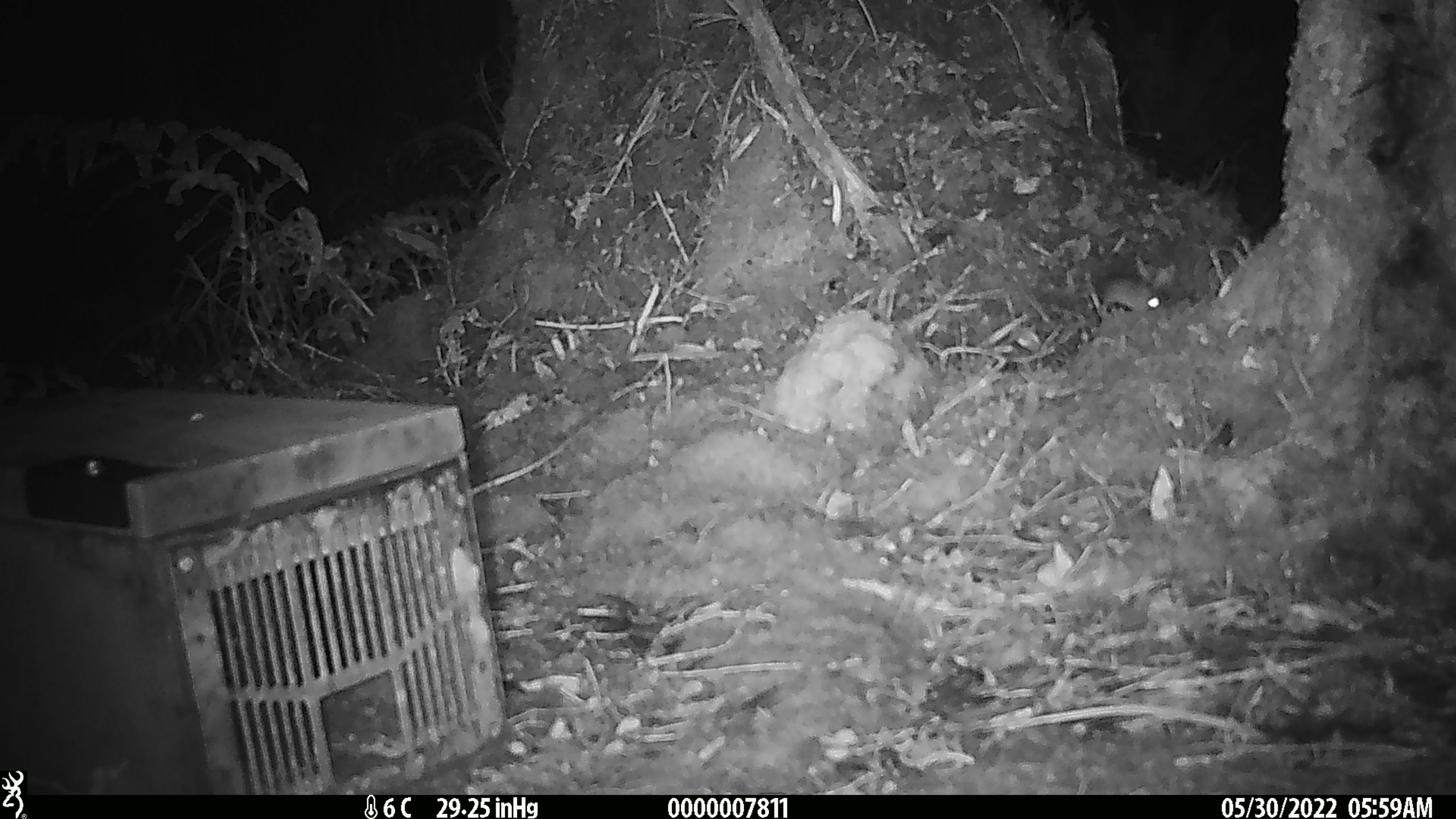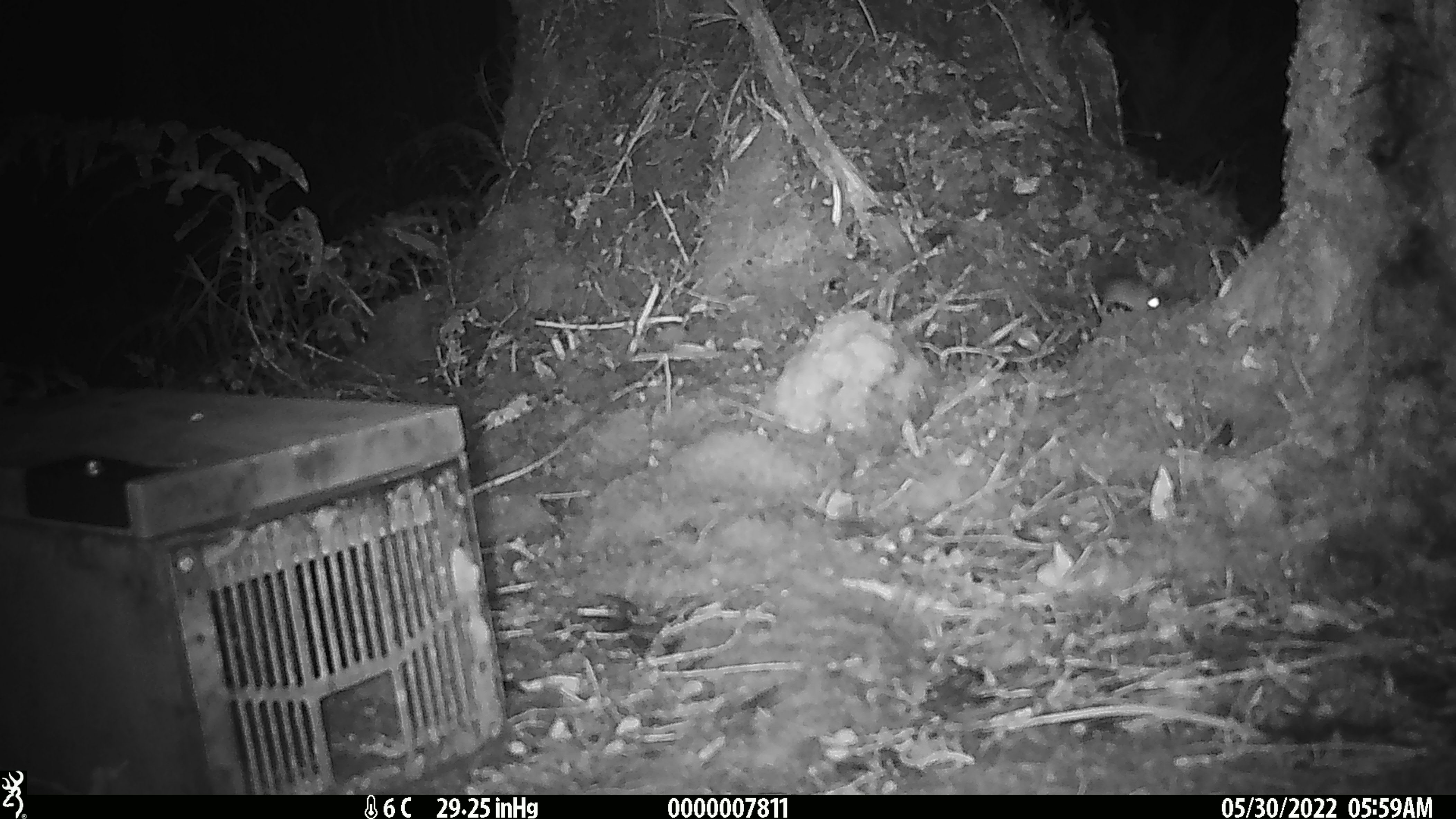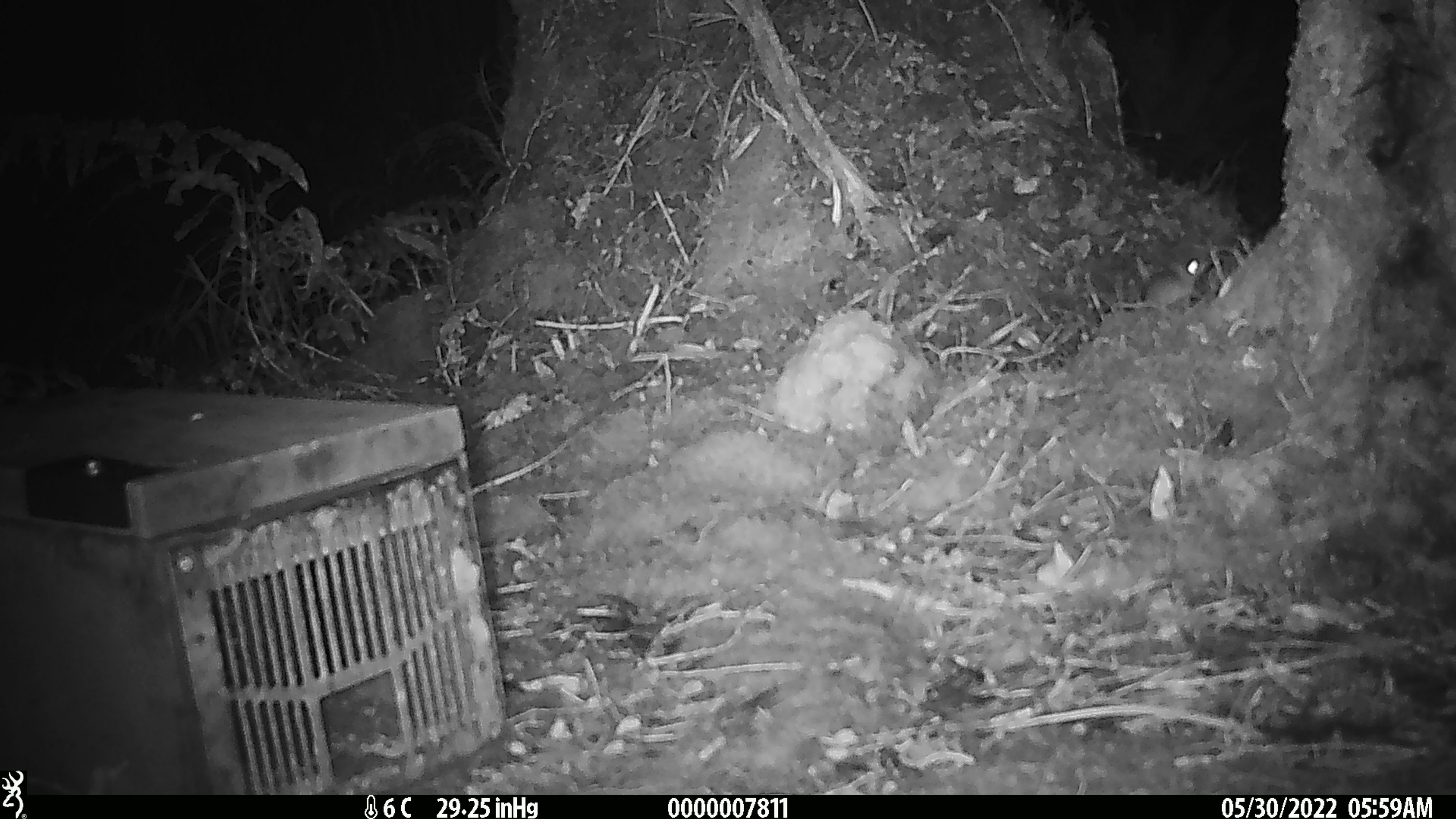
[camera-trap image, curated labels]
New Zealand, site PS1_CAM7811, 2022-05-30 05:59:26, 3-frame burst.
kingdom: Animalia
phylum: Chordata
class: Mammalia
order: Rodentia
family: Muridae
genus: Mus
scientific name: Mus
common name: mouse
Mouse (Mus).